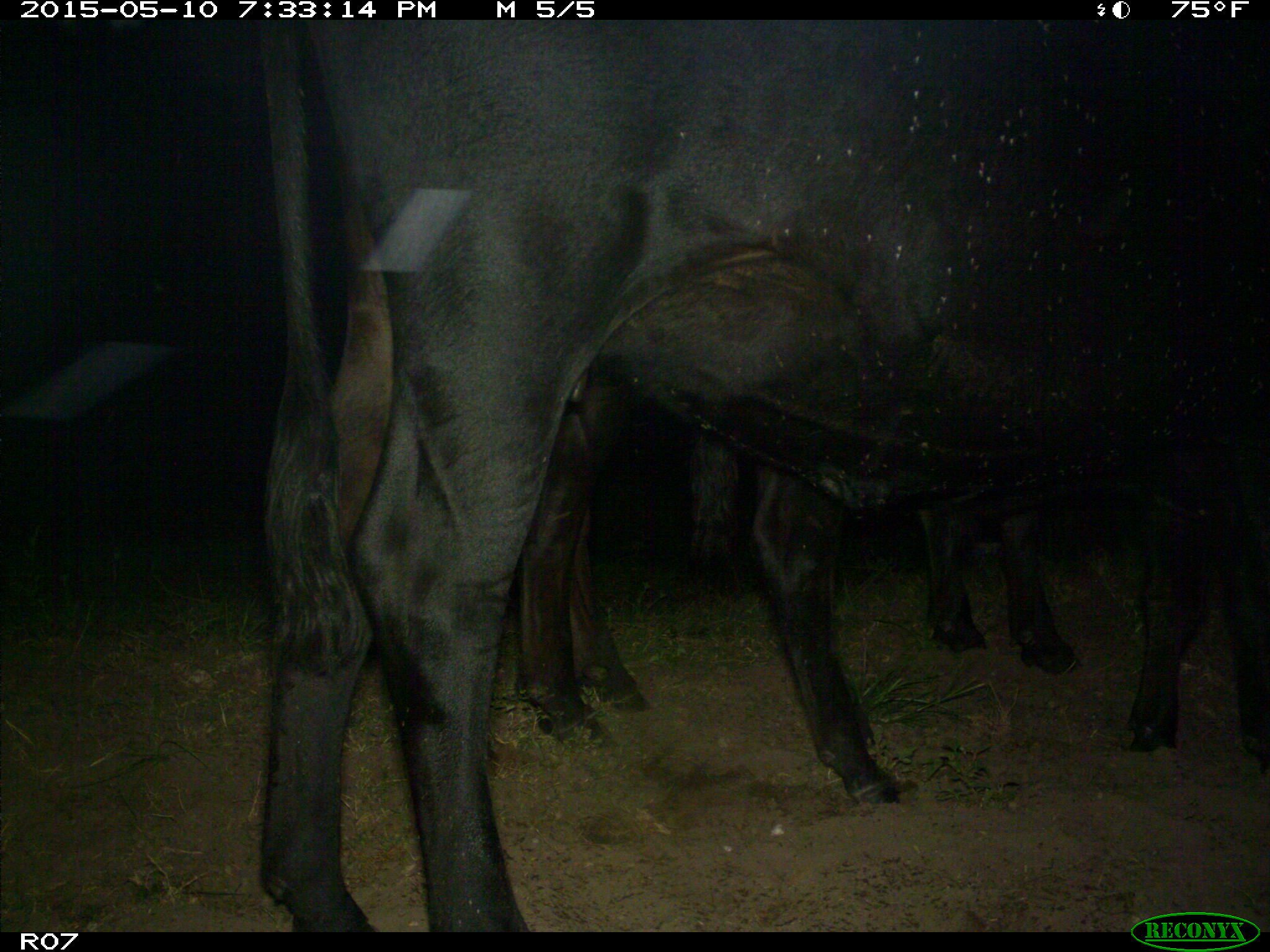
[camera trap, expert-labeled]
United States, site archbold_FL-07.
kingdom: Animalia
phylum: Chordata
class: Mammalia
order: Artiodactyla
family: Bovidae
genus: Bos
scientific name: Bos taurus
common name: domestic cow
Bos taurus (domestic cow).